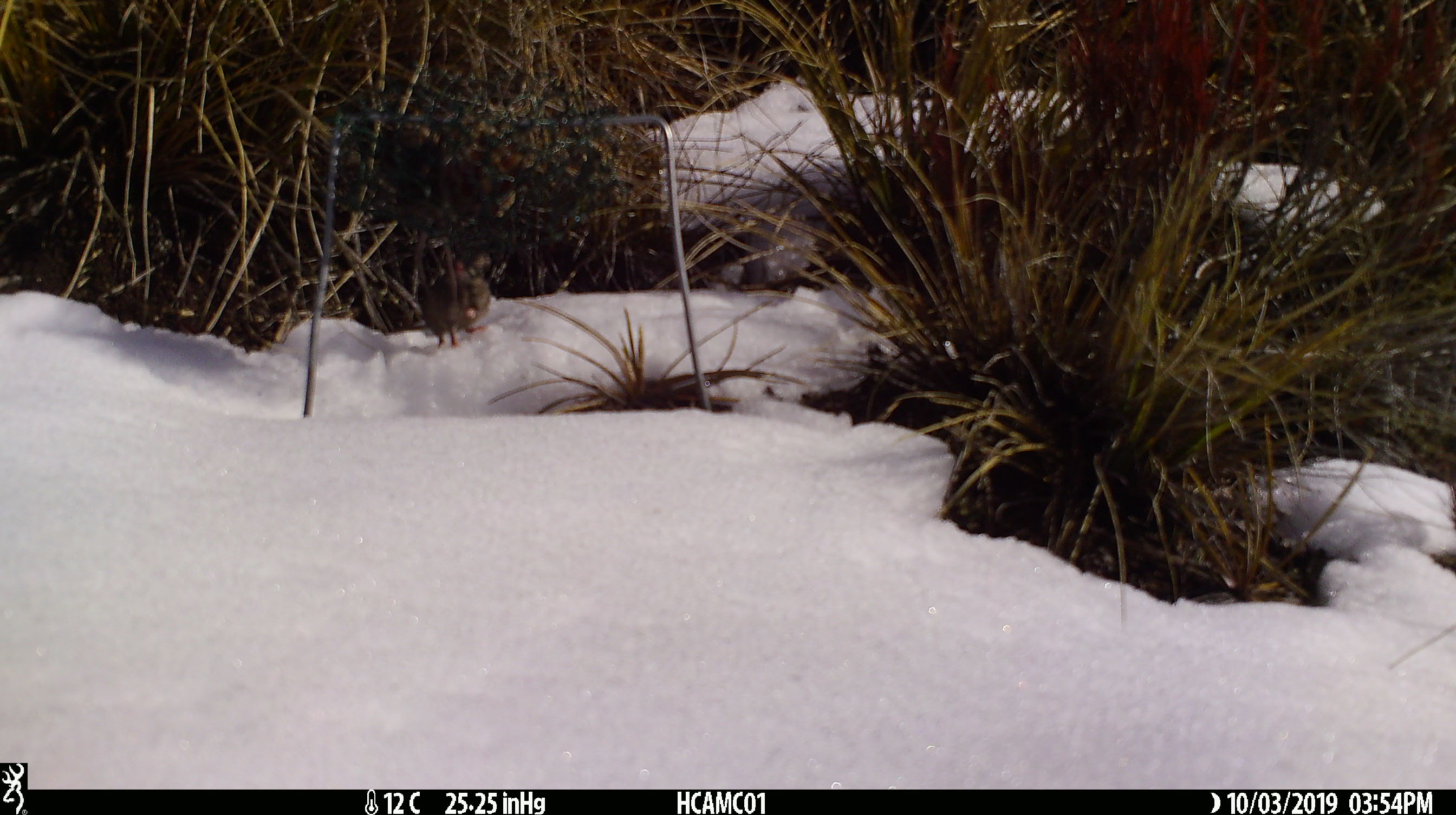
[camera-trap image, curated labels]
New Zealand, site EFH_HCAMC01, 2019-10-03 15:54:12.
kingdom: Animalia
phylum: Chordata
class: Mammalia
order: Rodentia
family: Muridae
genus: Mus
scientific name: Mus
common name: mouse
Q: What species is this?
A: Mouse (Mus).